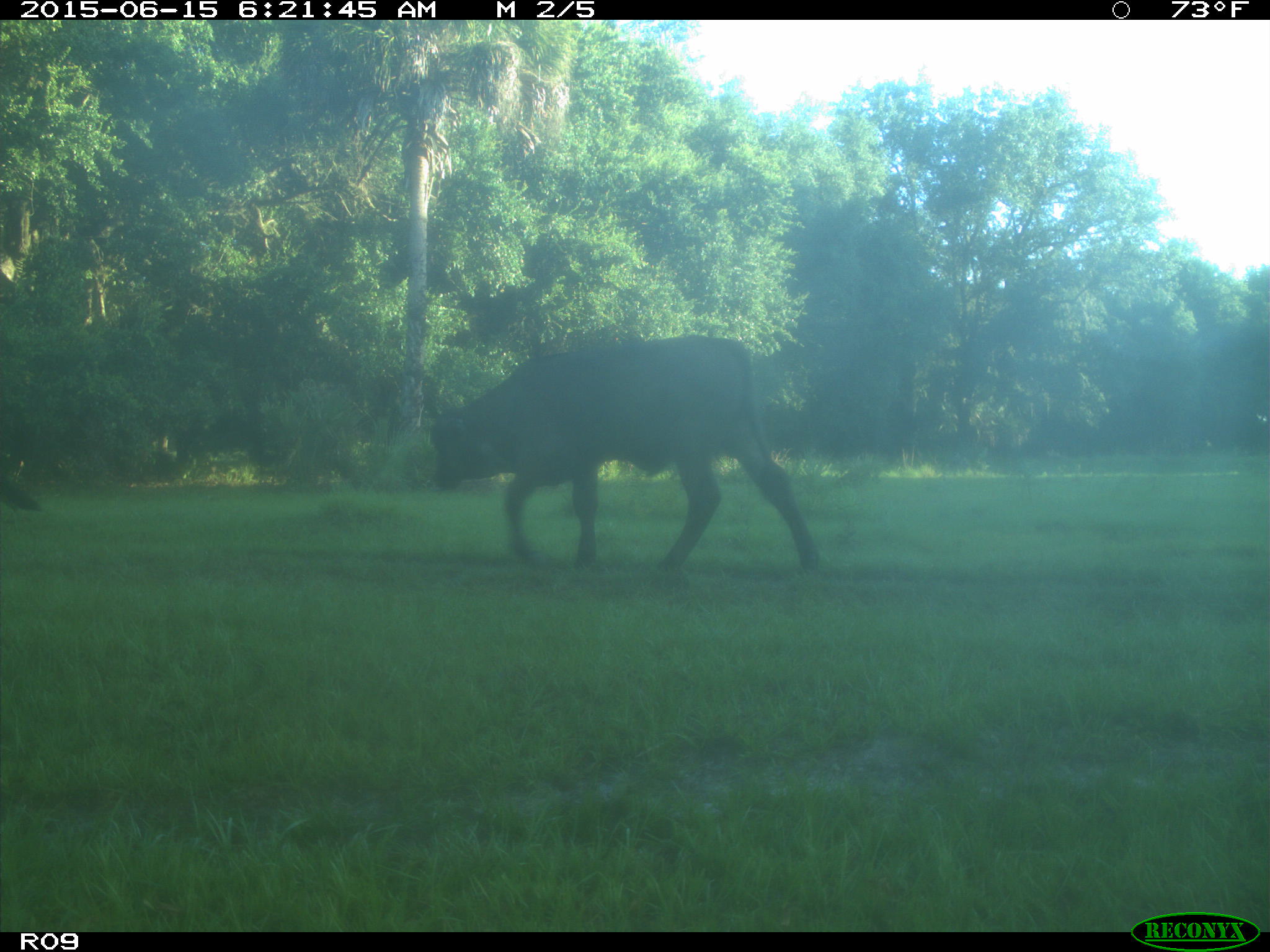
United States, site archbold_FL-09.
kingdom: Animalia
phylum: Chordata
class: Mammalia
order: Artiodactyla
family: Bovidae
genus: Bos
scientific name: Bos taurus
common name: domestic cow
Bos taurus (domestic cow).